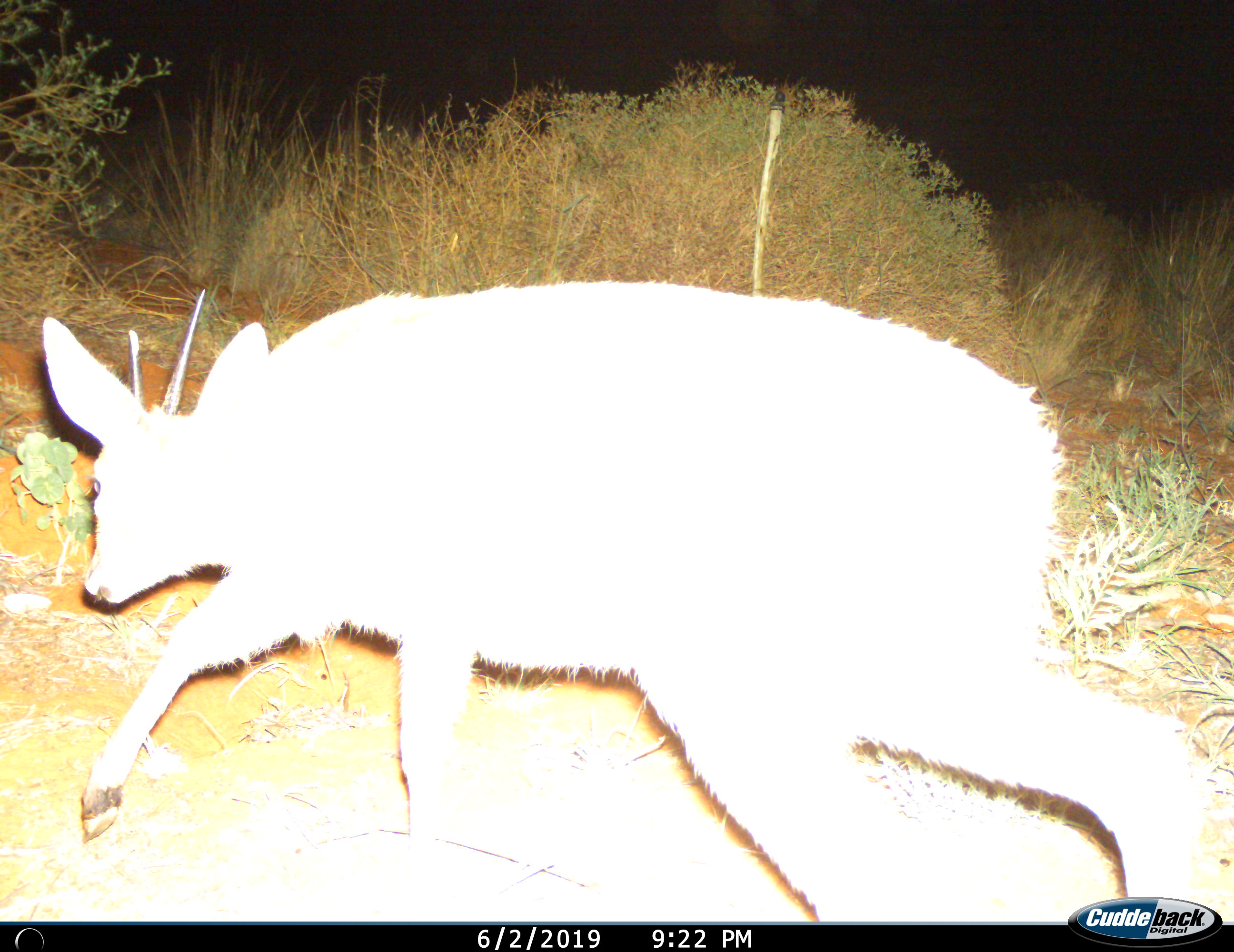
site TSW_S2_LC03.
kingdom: Animalia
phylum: Chordata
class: Mammalia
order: Artiodactyla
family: Bovidae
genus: Oreotragus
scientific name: Oreotragus oreotragus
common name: klipspringer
Klipspringer (Oreotragus oreotragus), count 1. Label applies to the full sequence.